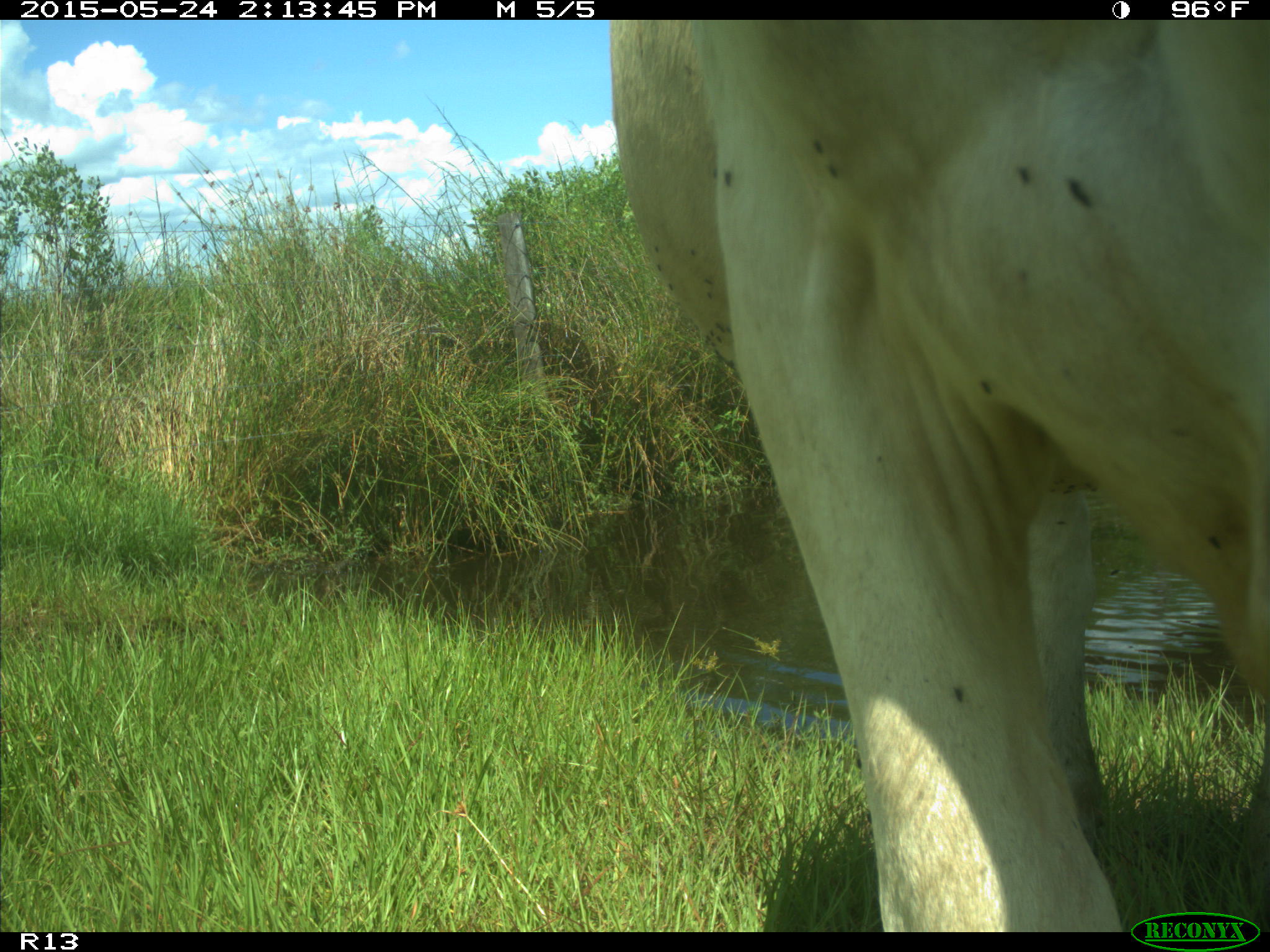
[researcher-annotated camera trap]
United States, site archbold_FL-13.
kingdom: Animalia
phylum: Chordata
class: Mammalia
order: Artiodactyla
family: Bovidae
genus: Bos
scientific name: Bos taurus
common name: domestic cow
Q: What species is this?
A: Bos taurus (domestic cow).